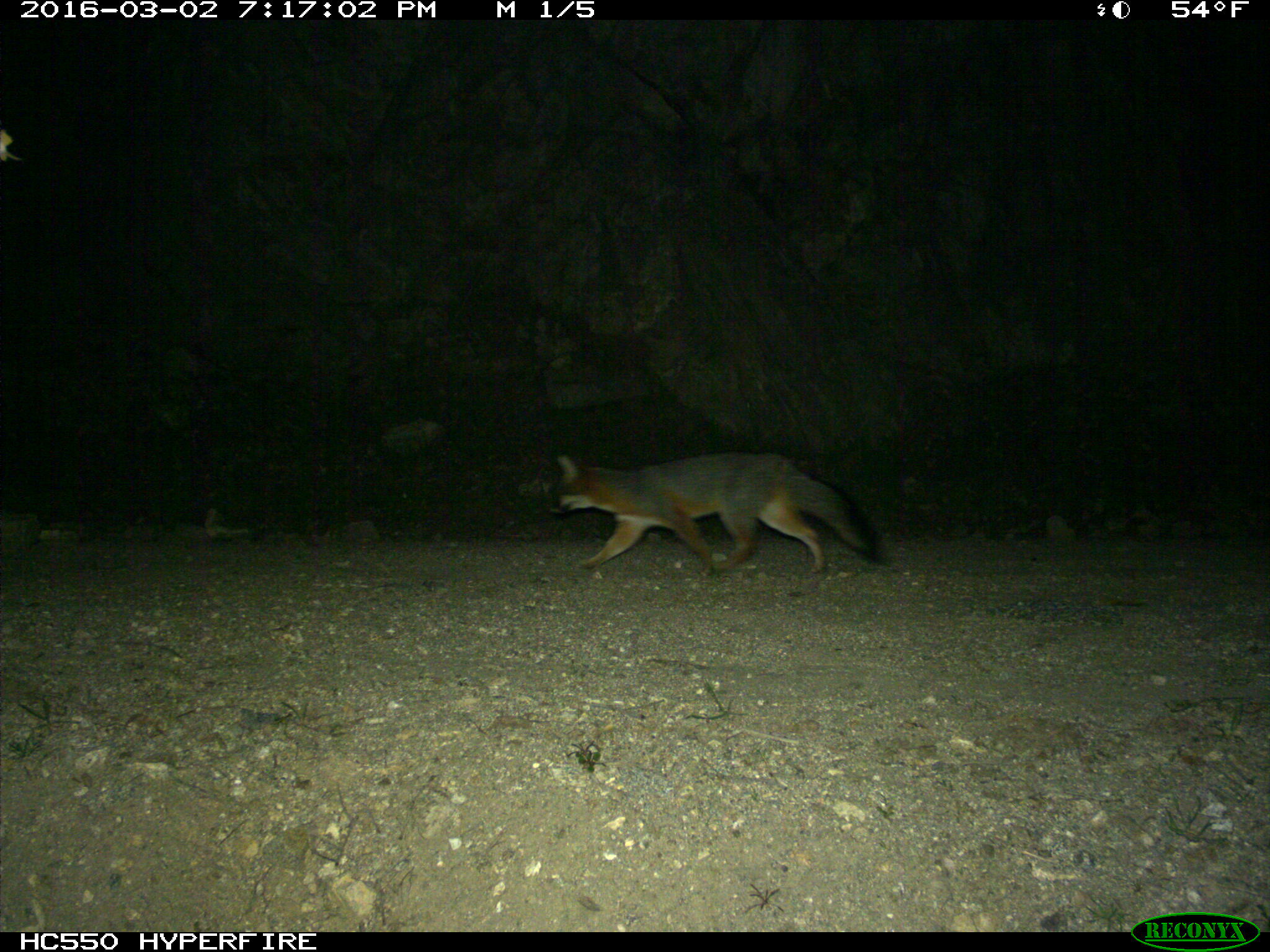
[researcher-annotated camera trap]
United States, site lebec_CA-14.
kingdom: Animalia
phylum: Chordata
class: Mammalia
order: Carnivora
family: Canidae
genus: Urocyon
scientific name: Urocyon cinereoargenteus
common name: gray fox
Urocyon cinereoargenteus (gray fox).